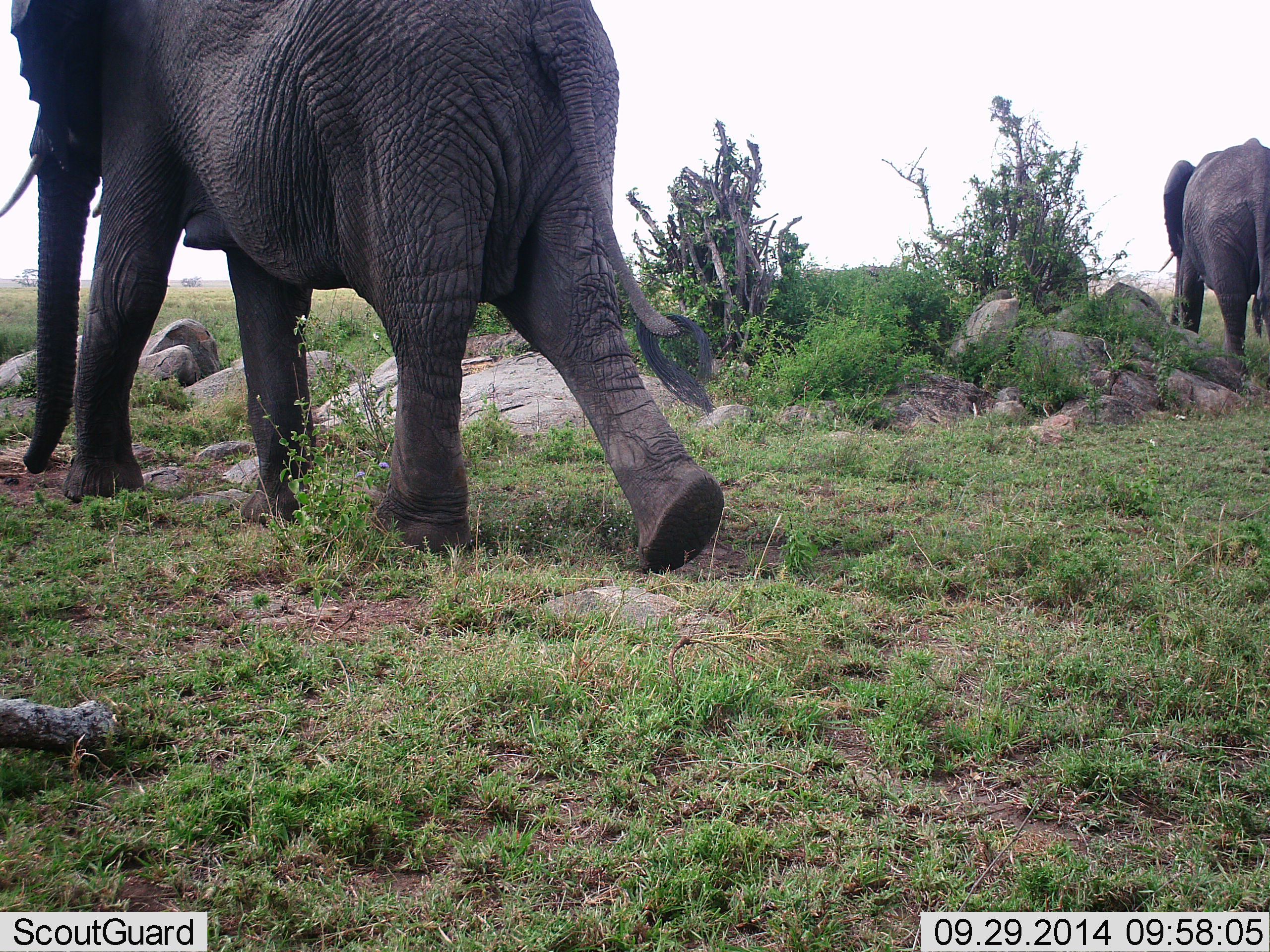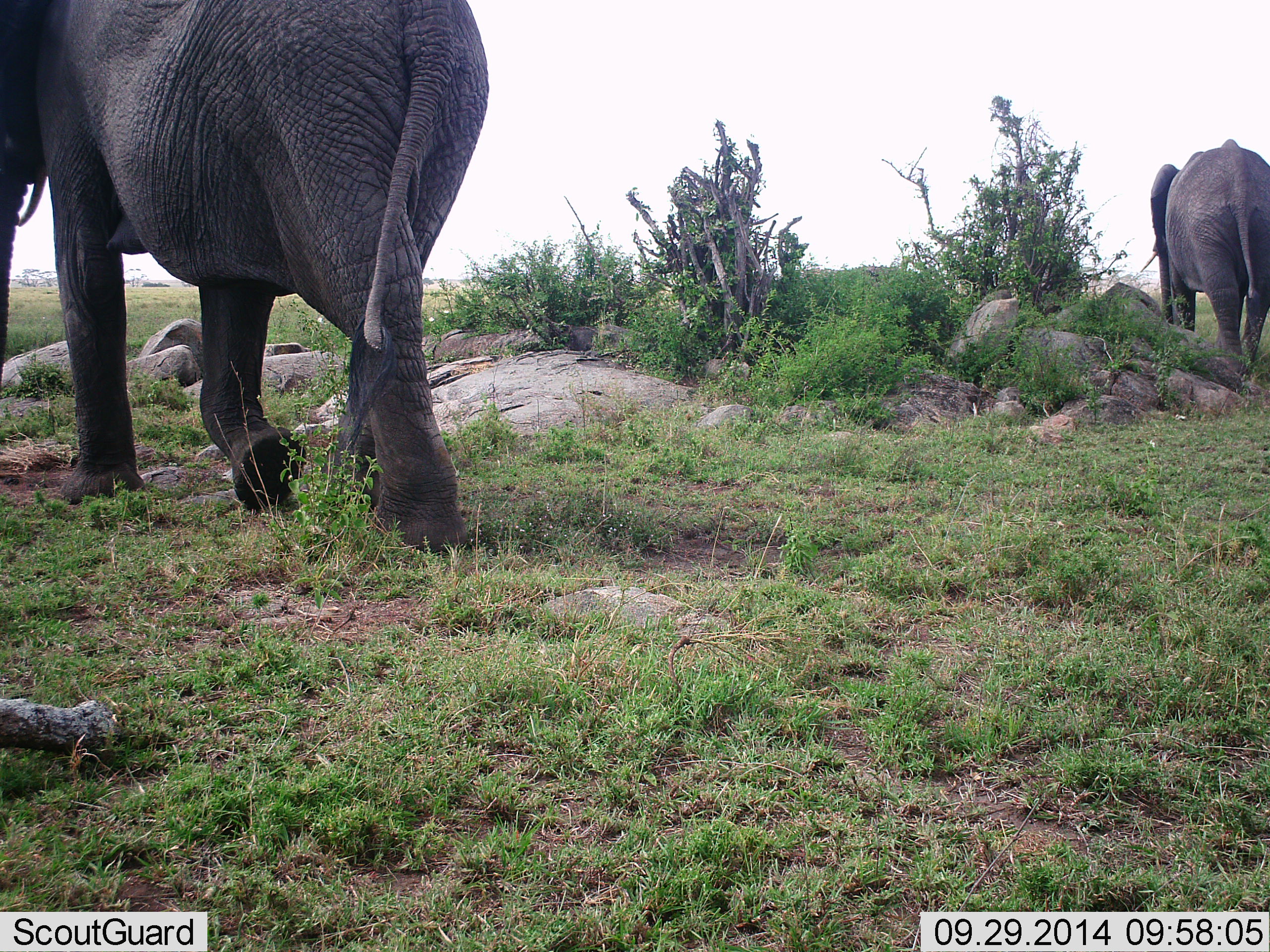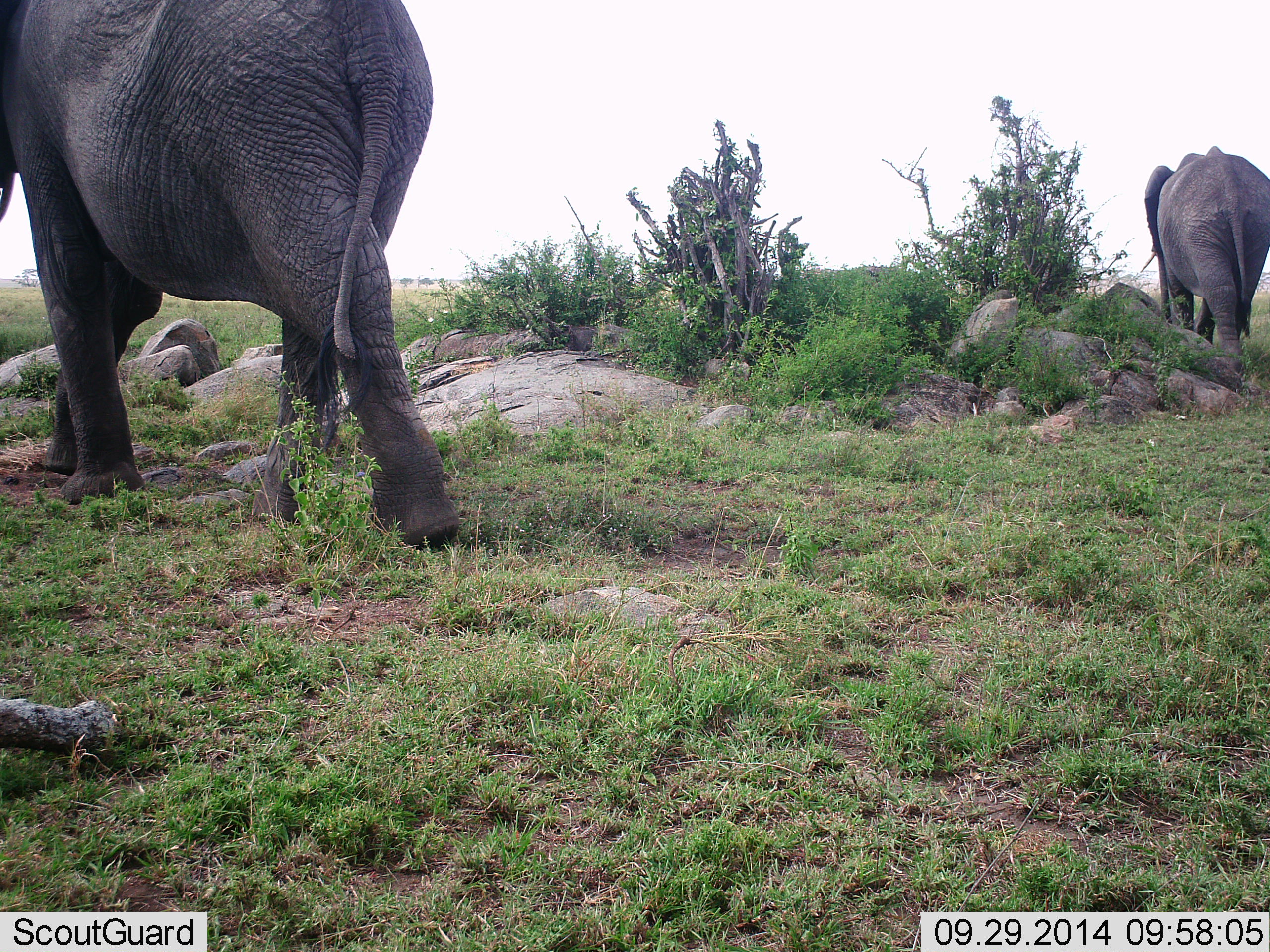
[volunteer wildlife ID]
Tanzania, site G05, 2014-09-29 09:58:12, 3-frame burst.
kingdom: Animalia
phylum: Chordata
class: Mammalia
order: Proboscidea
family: Elephantidae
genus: Loxodonta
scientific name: Loxodonta africana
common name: african bush elephant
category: elephant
Elephant (african bush elephant) (Loxodonta africana), count 2. Behavior (volunteer vote fractions): standing 0%, resting 0%, moving 100%, interacting 0%. Young present (vote fraction): 0%. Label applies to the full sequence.